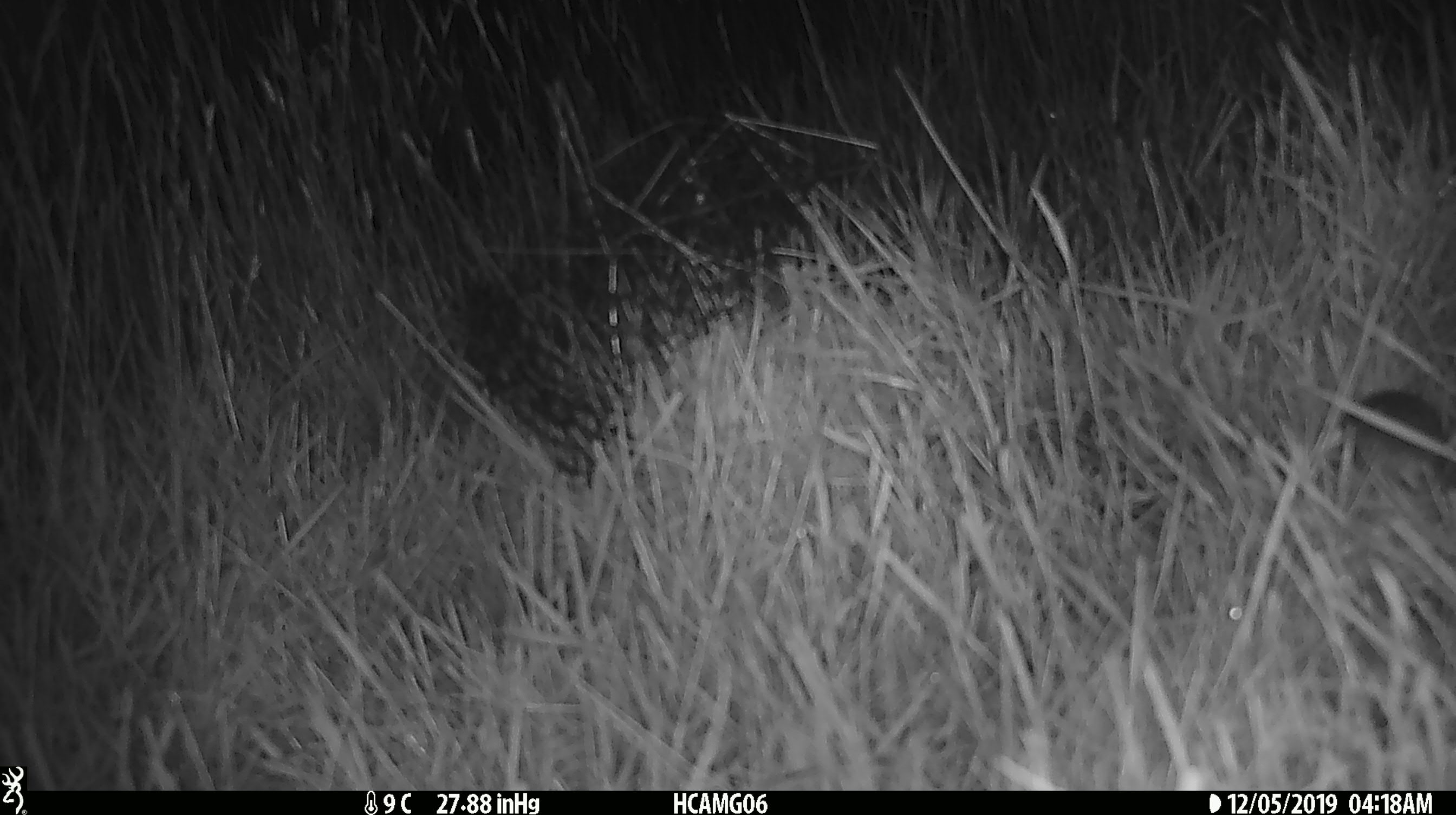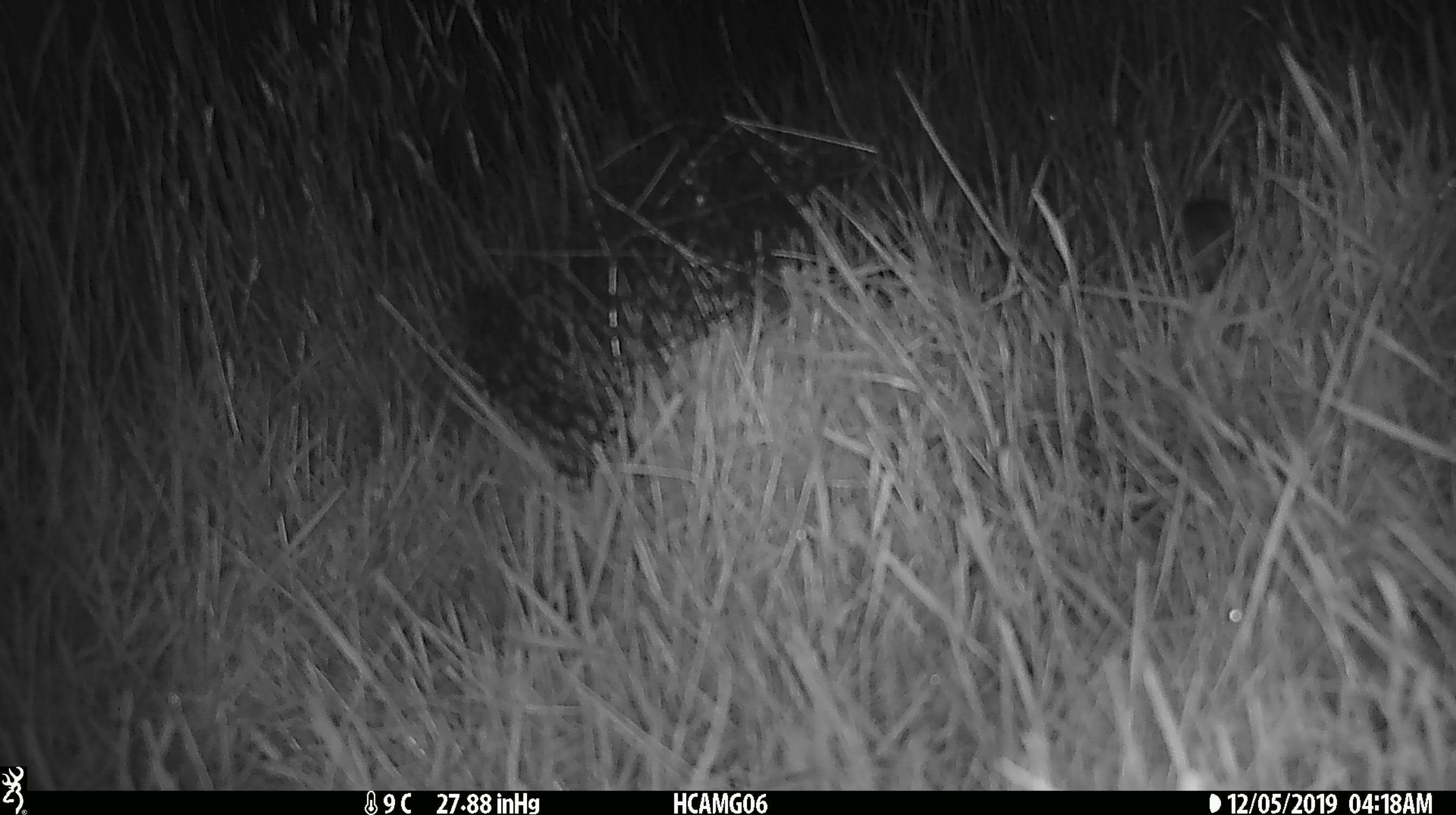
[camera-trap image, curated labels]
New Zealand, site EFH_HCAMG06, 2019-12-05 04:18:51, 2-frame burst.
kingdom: Animalia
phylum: Chordata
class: Mammalia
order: Rodentia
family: Muridae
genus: Mus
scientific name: Mus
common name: mouse